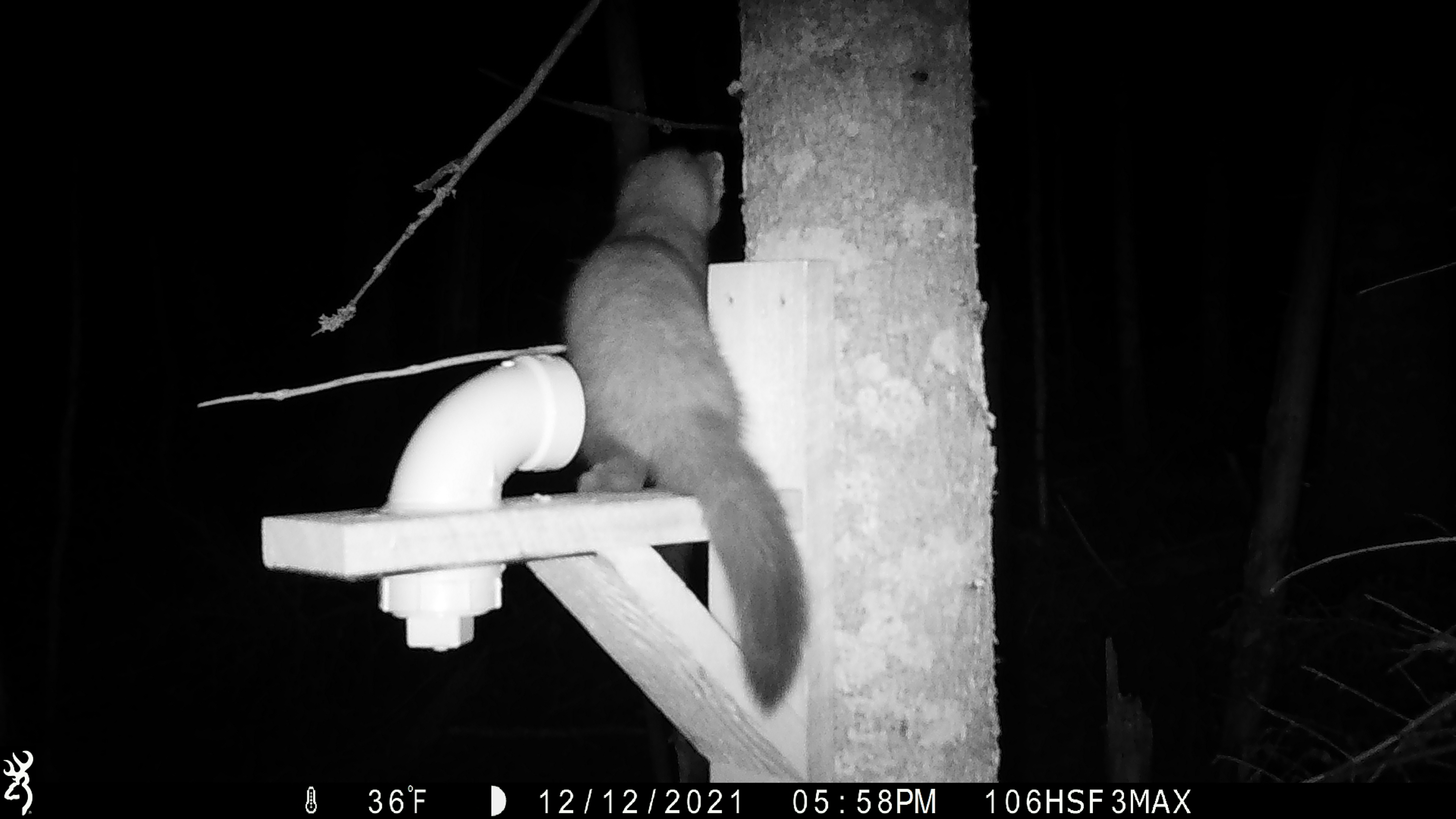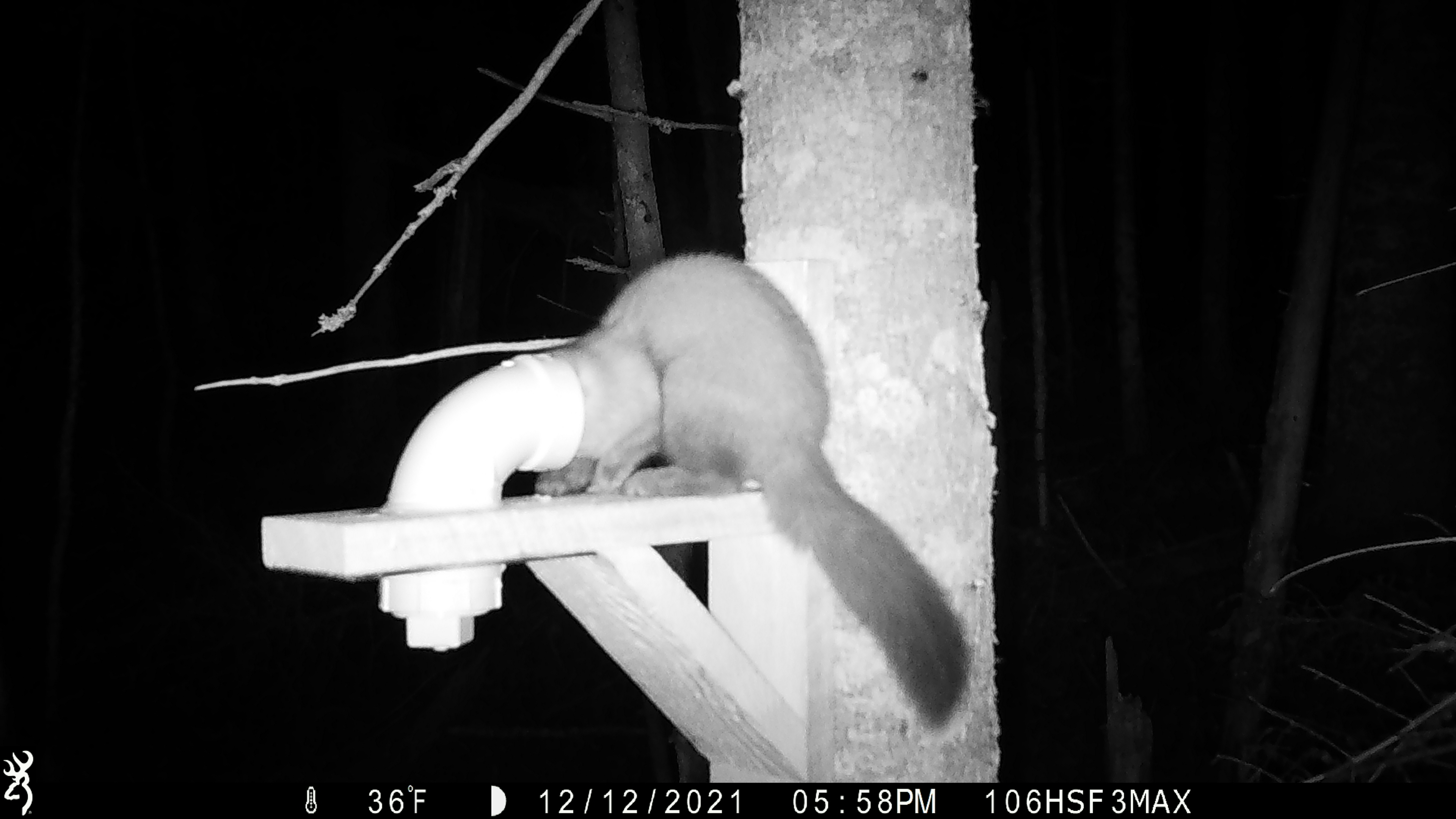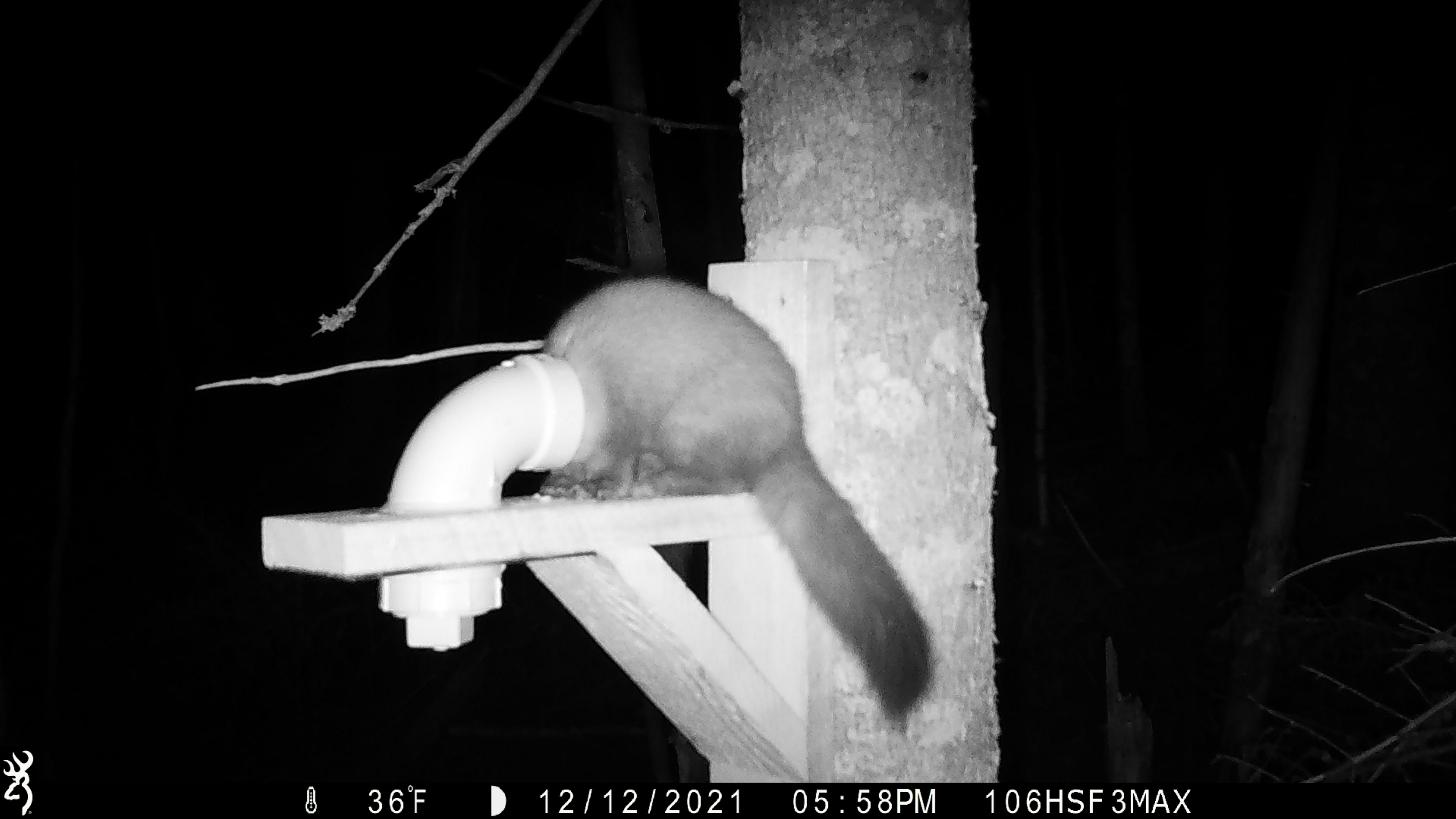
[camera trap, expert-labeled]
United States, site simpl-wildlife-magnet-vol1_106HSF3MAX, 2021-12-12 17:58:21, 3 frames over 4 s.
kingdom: Animalia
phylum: Chordata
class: Mammalia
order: Carnivora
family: Mustelidae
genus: Martes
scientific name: Martes americana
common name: american marten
American marten (Martes americana).